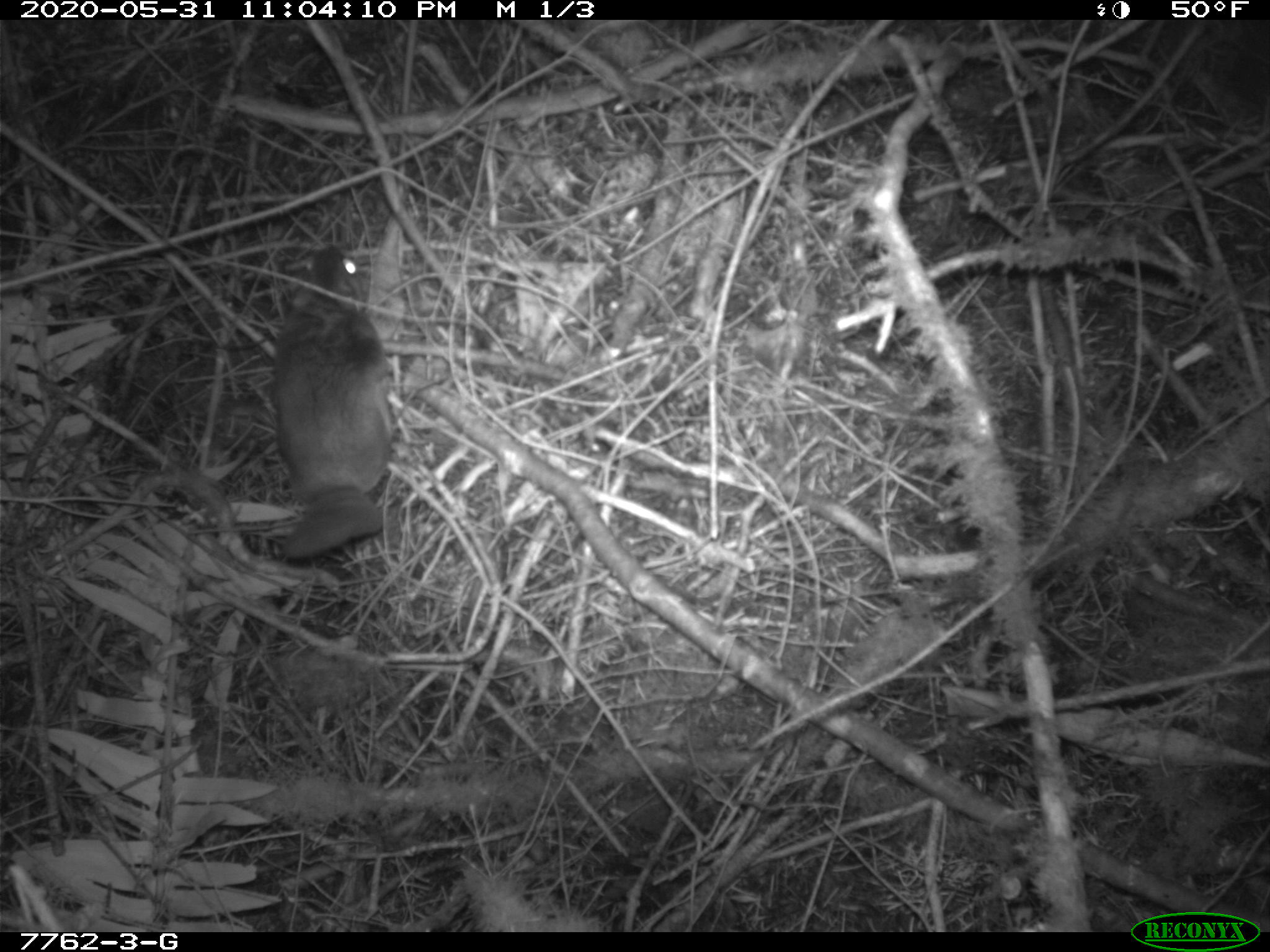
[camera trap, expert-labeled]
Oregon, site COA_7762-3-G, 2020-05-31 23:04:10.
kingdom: Animalia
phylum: Chordata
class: Mammalia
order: Rodentia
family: Sciuridae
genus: Glaucomys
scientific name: Glaucomys oregonensis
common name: humboldt's flying squirrel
Humboldt's flying squirrel (Glaucomys oregonensis).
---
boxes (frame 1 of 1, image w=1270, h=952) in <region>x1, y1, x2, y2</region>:
humboldt's flying squirrel: <region>270, 239, 409, 581</region>